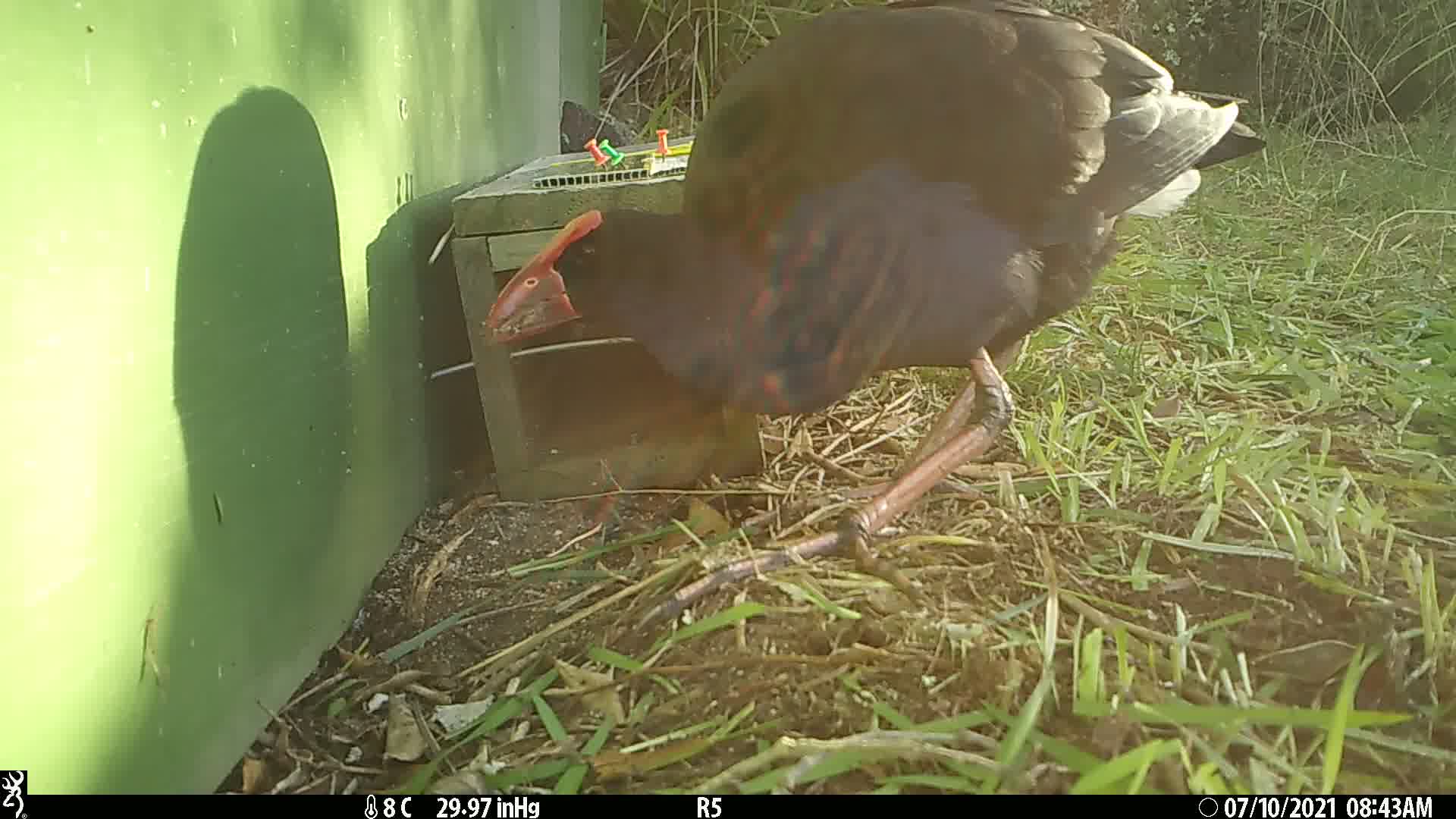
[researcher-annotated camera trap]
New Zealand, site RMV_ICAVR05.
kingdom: Animalia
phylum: Chordata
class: Aves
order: Gruiformes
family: Rallidae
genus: Porphyrio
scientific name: Porphyrio melanotus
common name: australasian swamphen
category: pukeko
Pukeko (australasian swamphen) (Porphyrio melanotus).